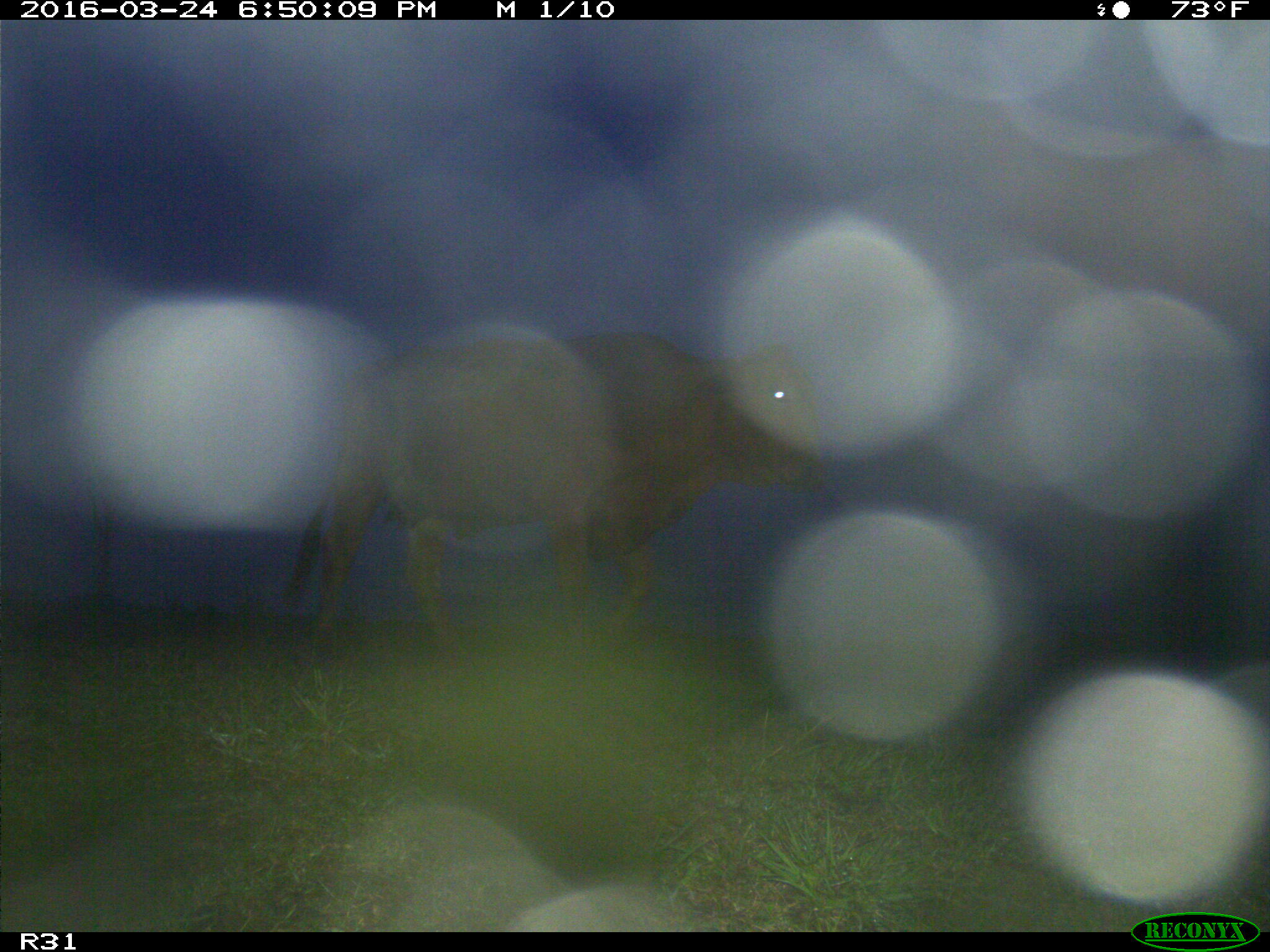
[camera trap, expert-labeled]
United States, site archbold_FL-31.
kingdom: Animalia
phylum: Chordata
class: Mammalia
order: Artiodactyla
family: Bovidae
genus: Bos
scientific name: Bos taurus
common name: domestic cow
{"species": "Bos taurus (domestic cow)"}